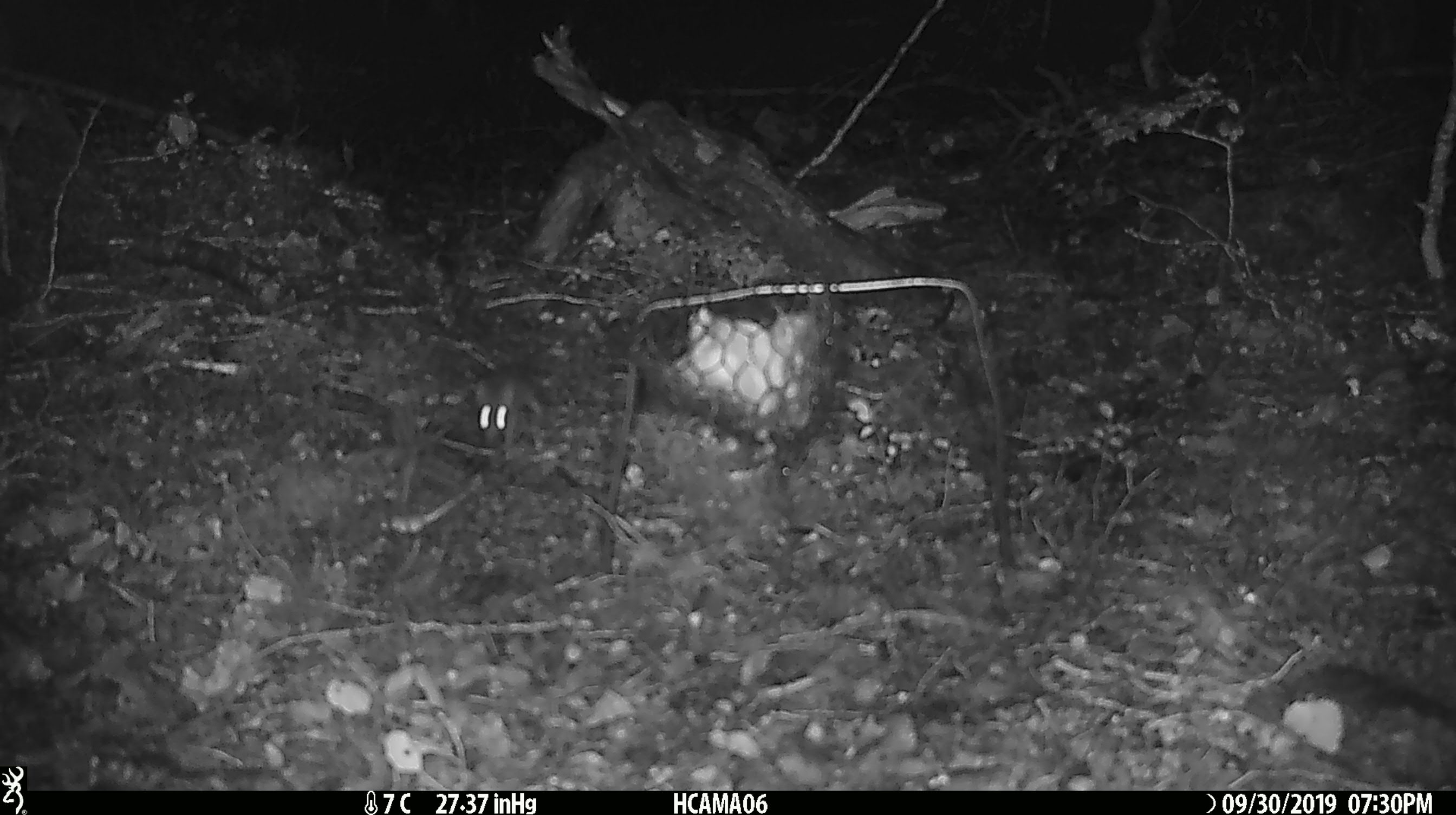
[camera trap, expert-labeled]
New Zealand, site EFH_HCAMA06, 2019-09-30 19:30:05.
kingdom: Animalia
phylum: Chordata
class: Mammalia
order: Rodentia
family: Muridae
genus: Mus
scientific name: Mus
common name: mouse